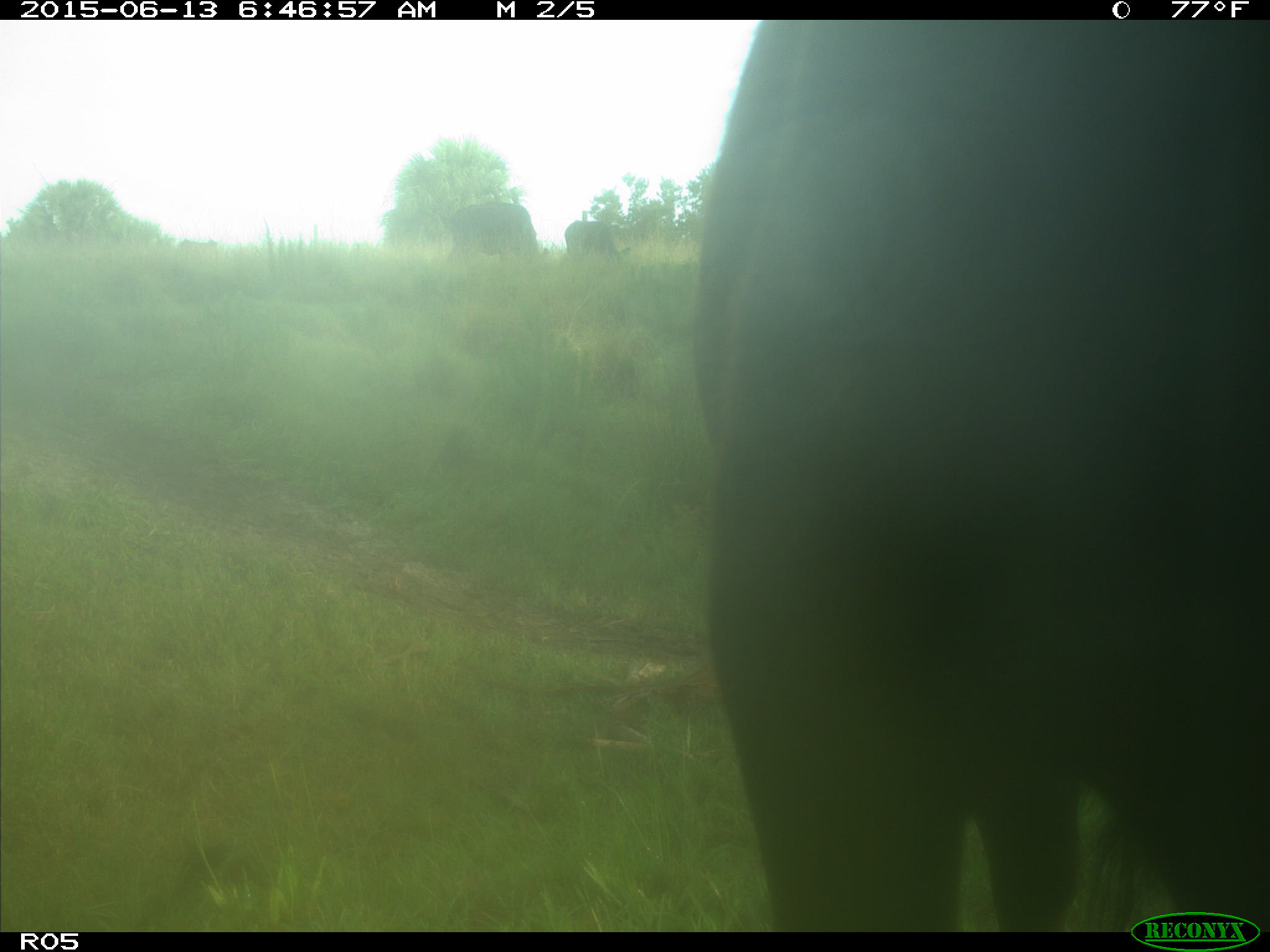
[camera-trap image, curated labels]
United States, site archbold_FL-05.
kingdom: Animalia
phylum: Chordata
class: Mammalia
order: Artiodactyla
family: Bovidae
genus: Bos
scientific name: Bos taurus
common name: domestic cow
Bos taurus (domestic cow).